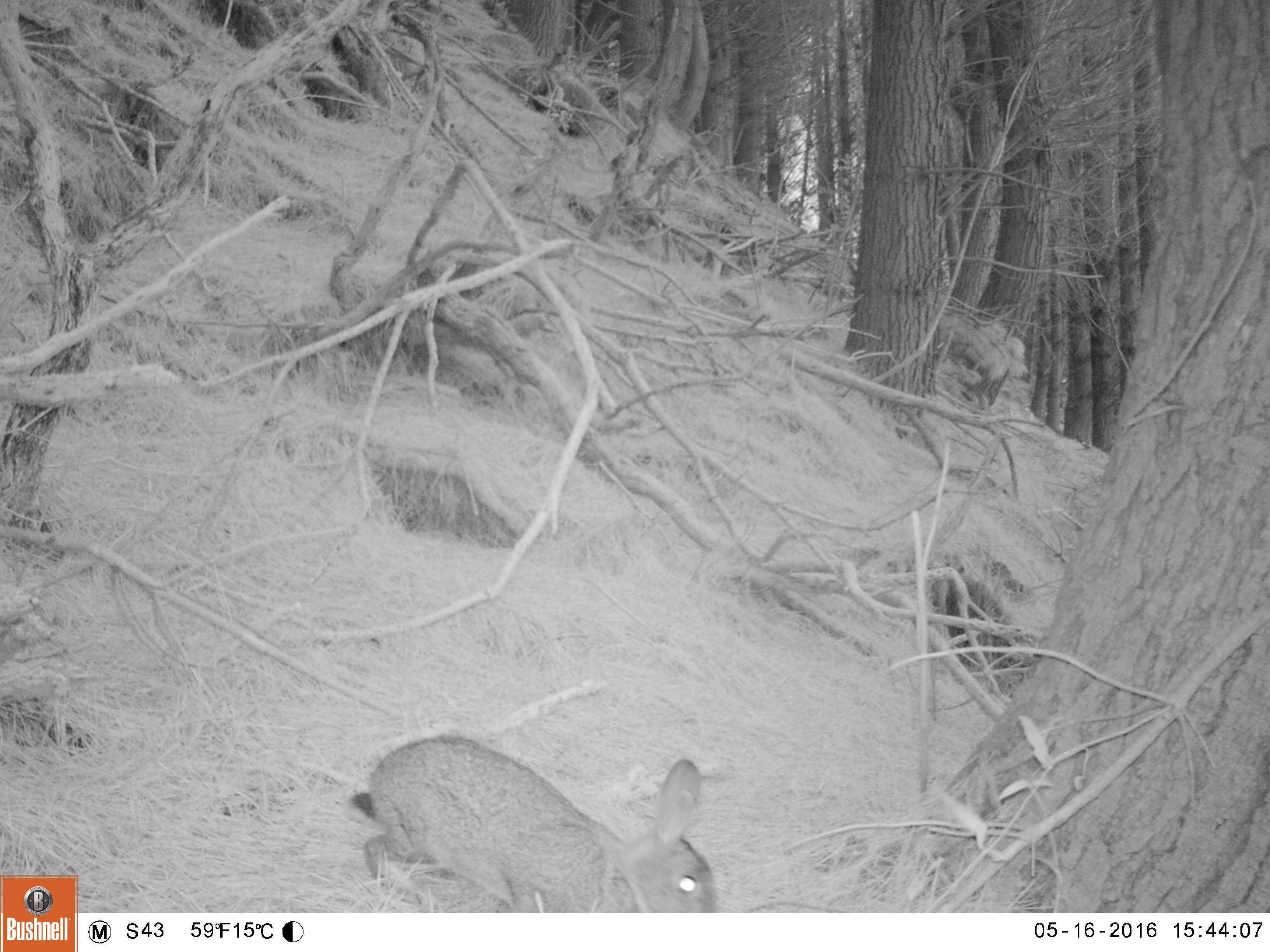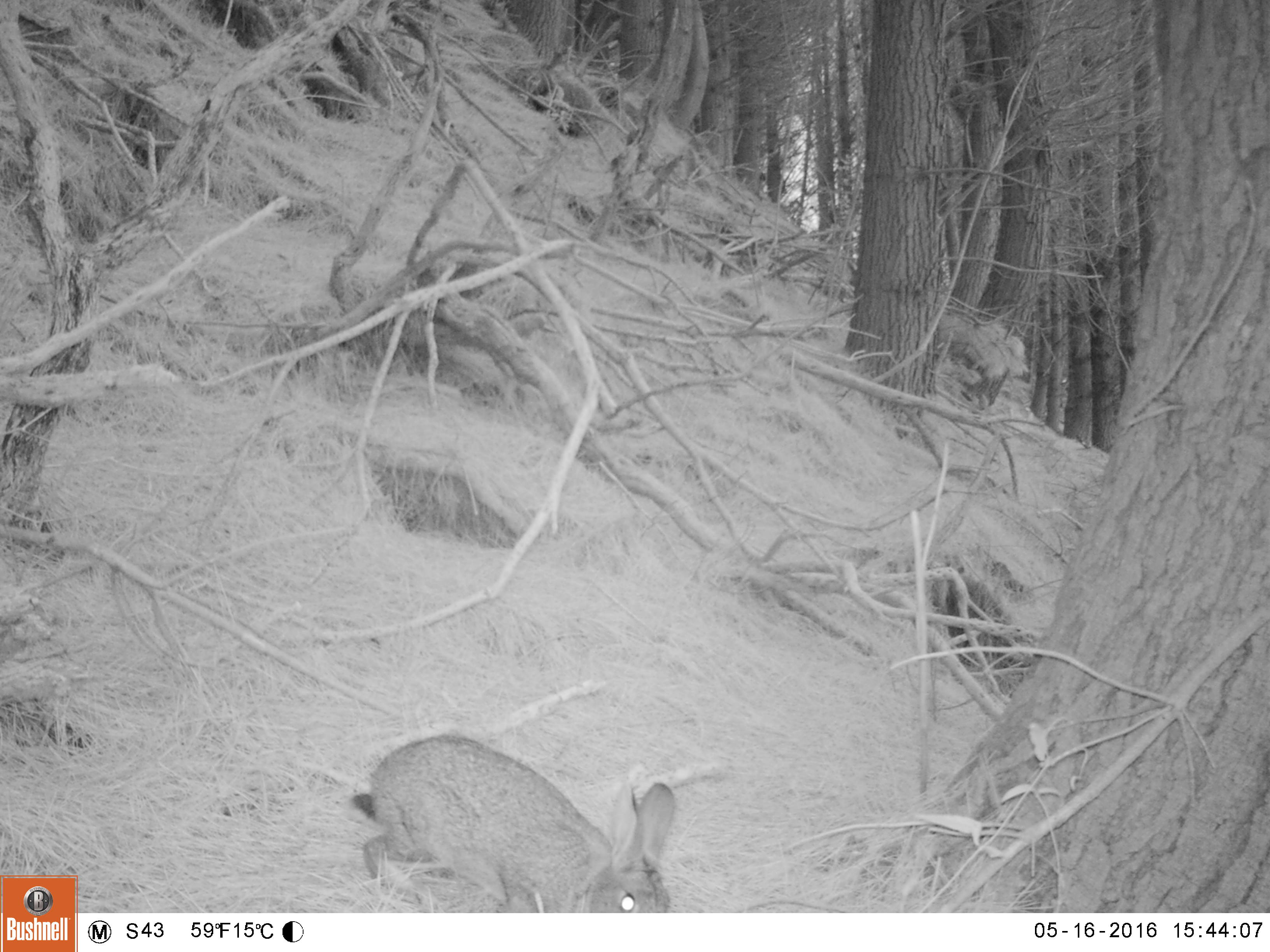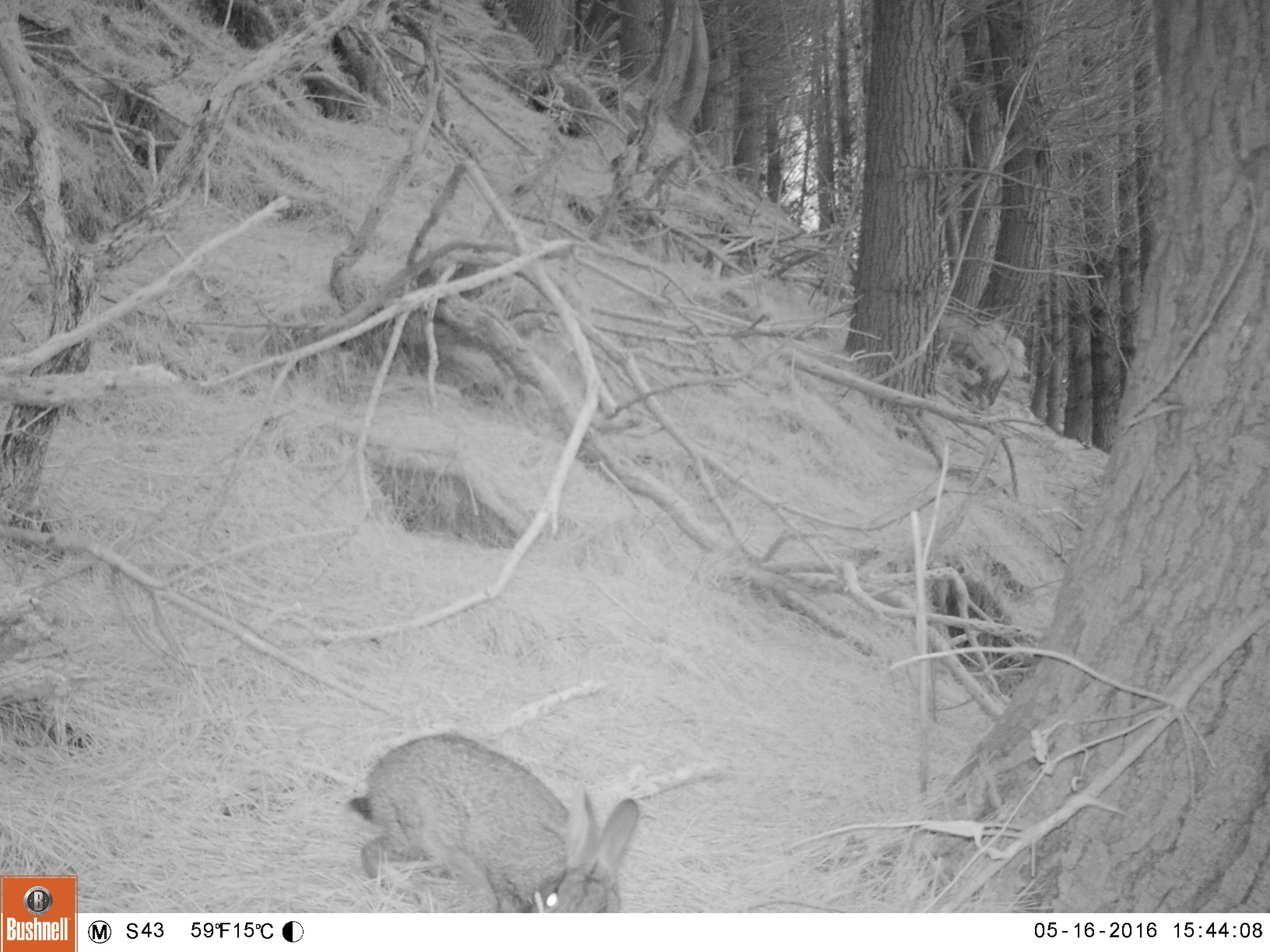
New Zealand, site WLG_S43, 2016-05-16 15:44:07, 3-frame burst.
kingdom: Animalia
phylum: Chordata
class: Mammalia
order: Lagomorpha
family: Leporidae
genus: Oryctolagus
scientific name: Oryctolagus cuniculus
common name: european rabbit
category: rabbit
Rabbit (european rabbit) (Oryctolagus cuniculus).